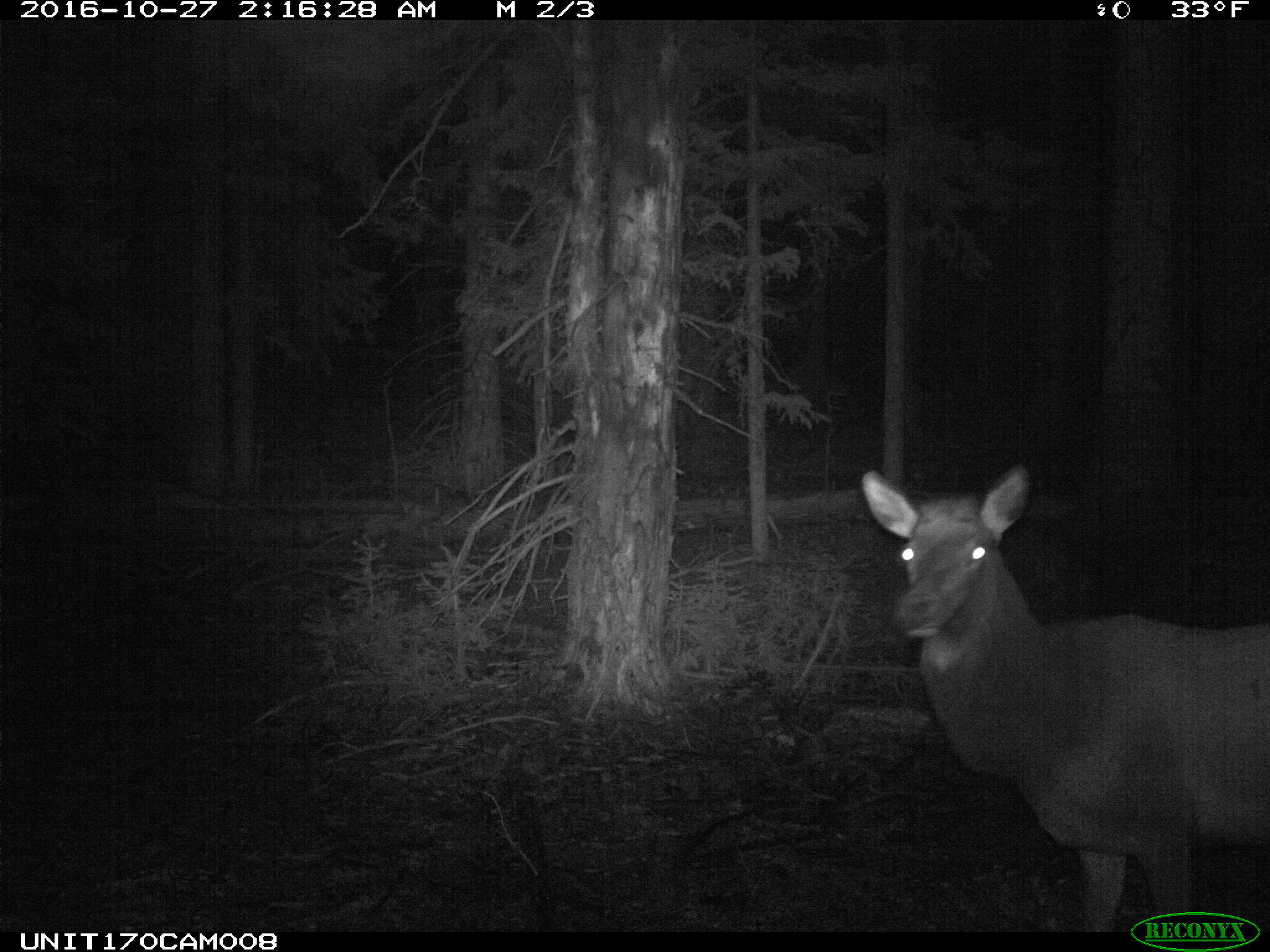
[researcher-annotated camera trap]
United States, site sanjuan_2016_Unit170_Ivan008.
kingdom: Animalia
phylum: Chordata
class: Mammalia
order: Artiodactyla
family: Cervidae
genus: Cervus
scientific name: Cervus elaphus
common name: red deer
Cervus elaphus (red deer).